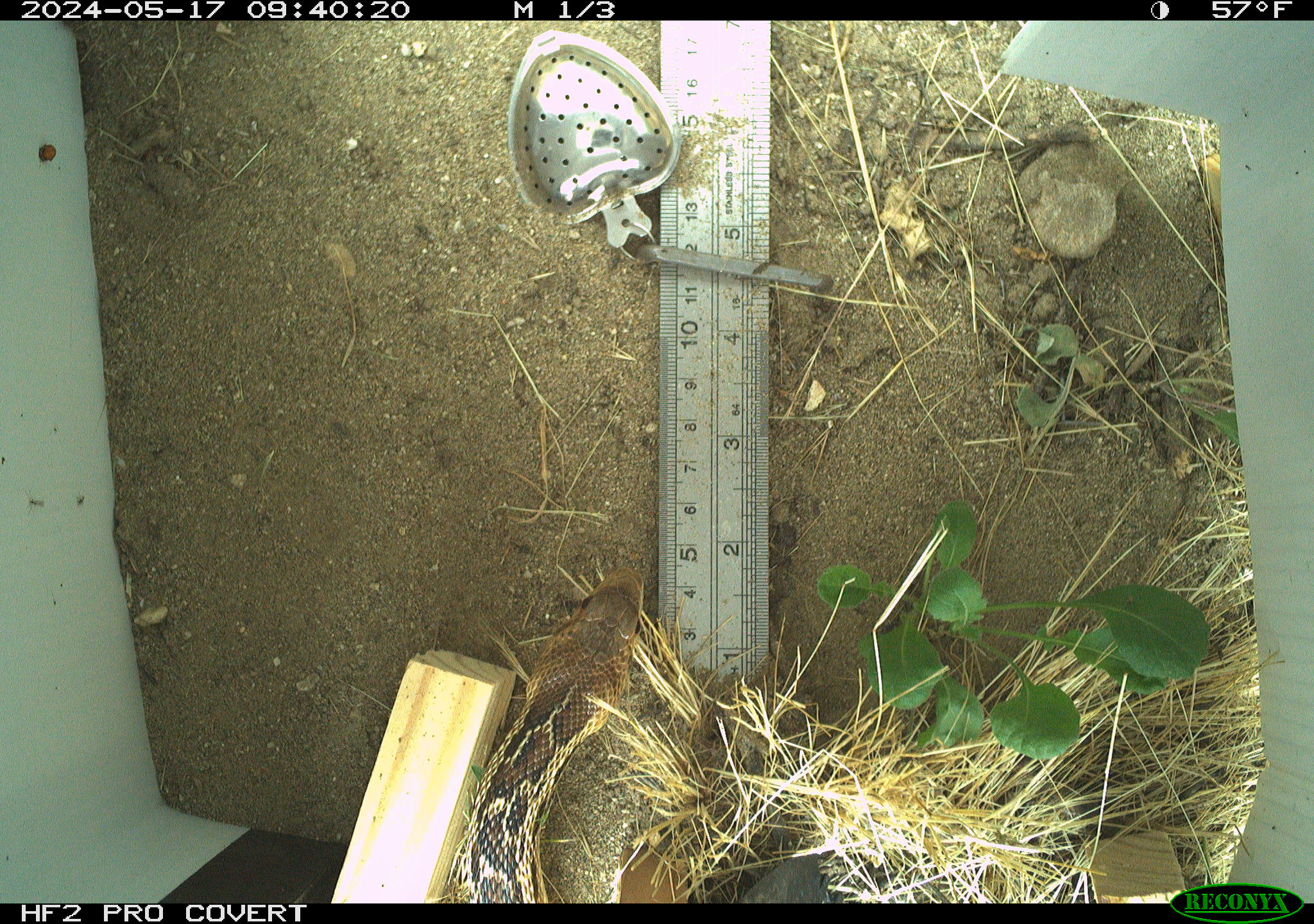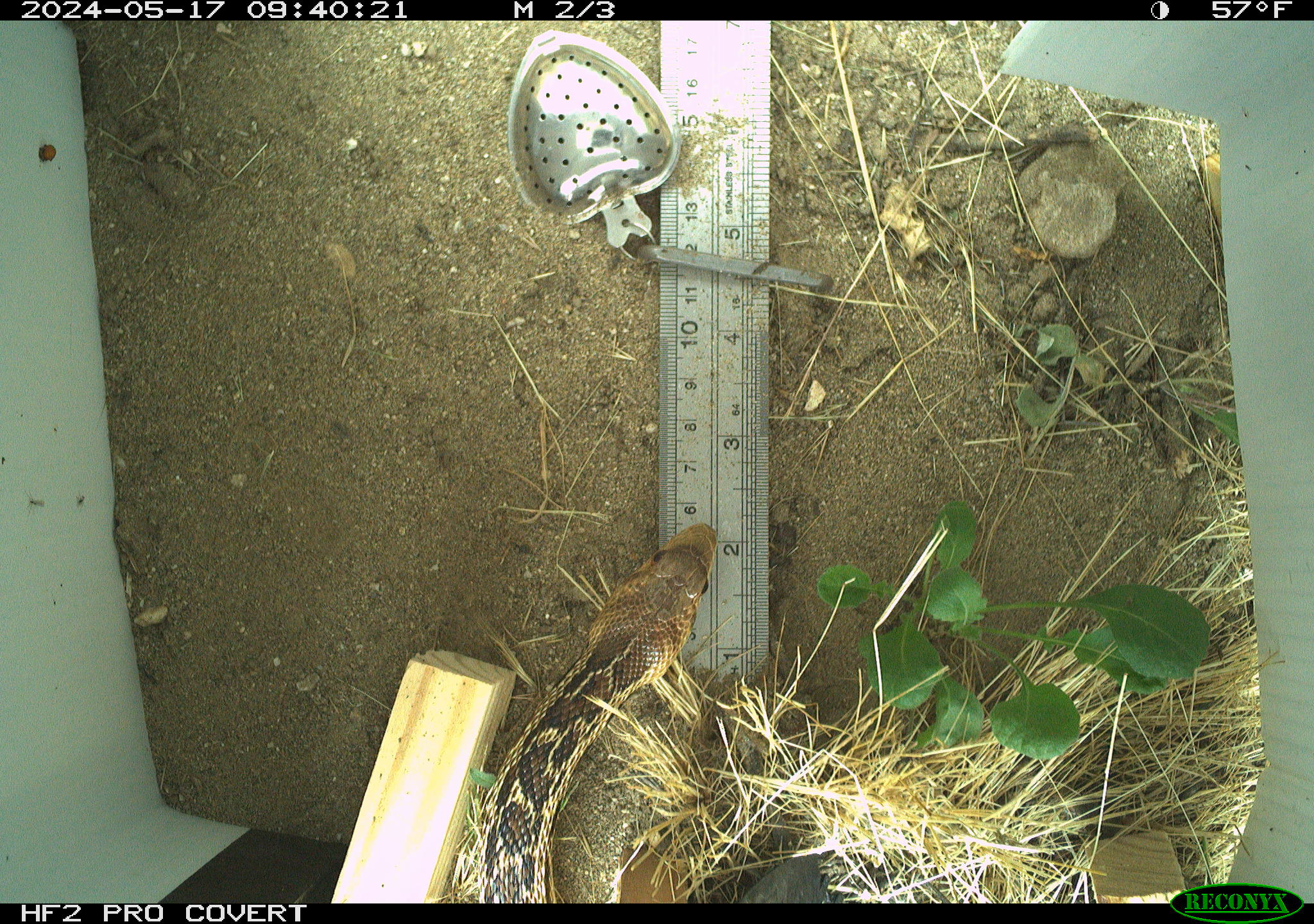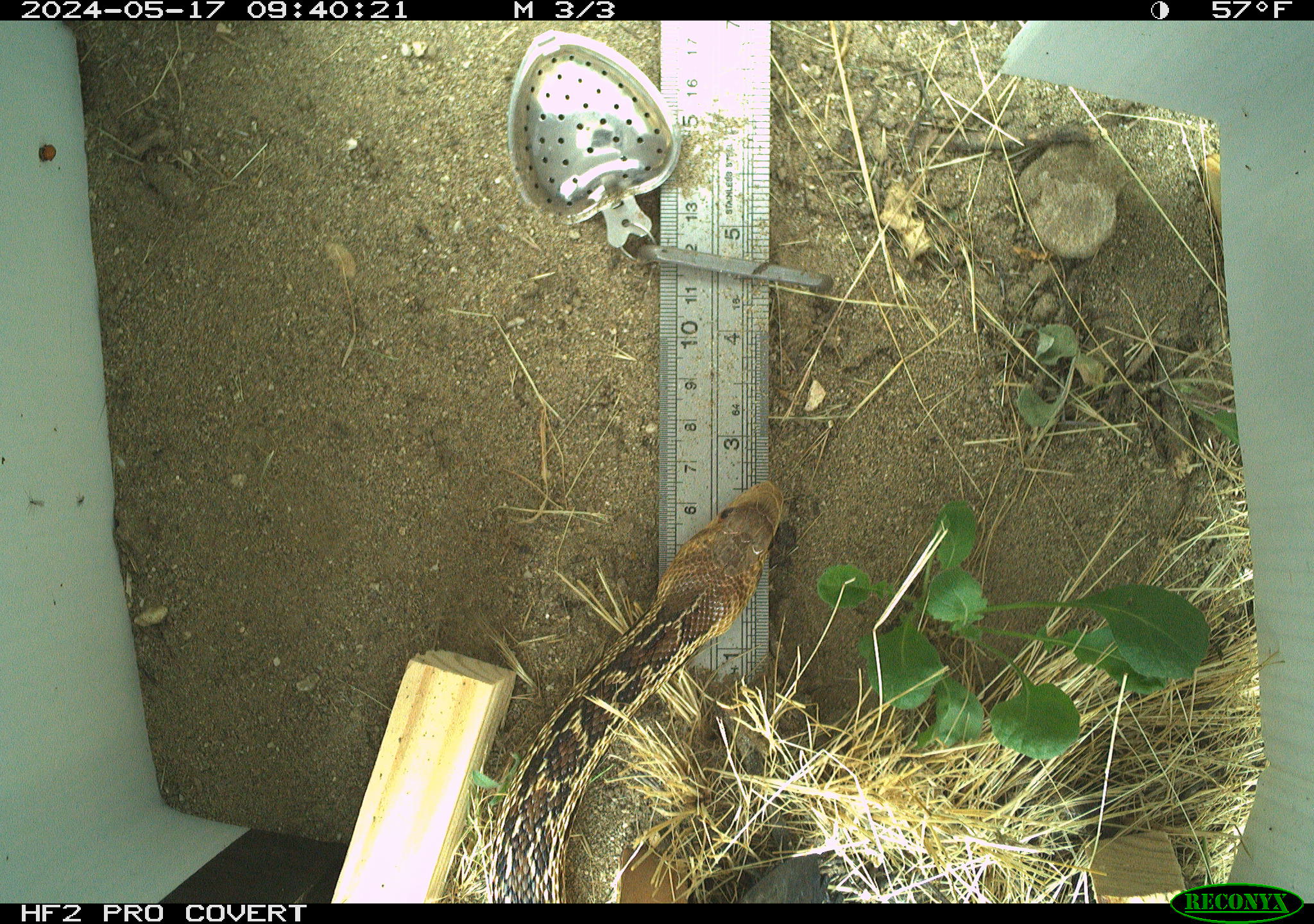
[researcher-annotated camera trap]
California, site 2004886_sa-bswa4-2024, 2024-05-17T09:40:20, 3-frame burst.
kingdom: Animalia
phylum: Chordata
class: Reptilia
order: Squamata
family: Colubridae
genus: Pituophis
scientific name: Pituophis catenifer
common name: gophersnake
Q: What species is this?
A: Gophersnake (Pituophis catenifer).